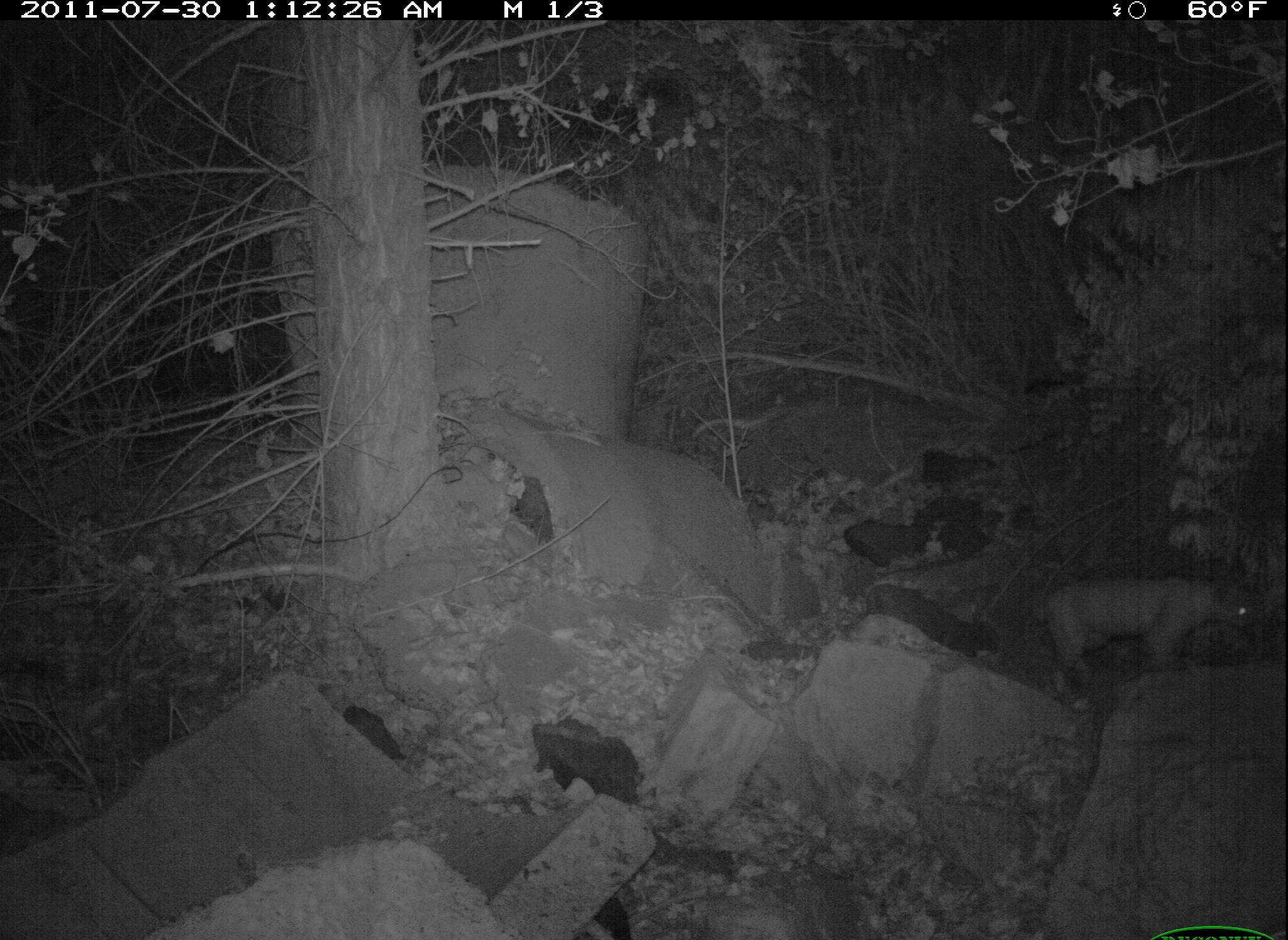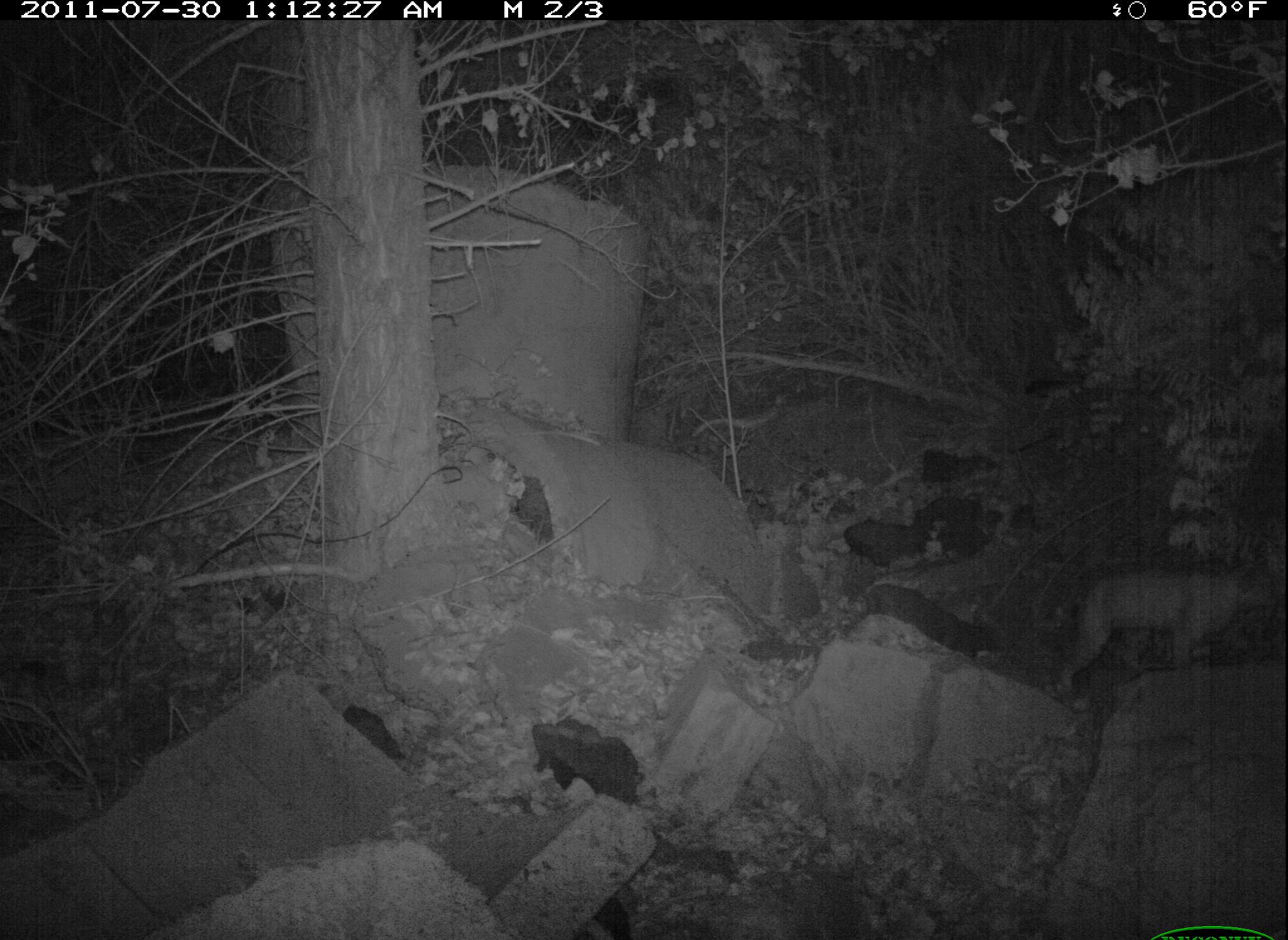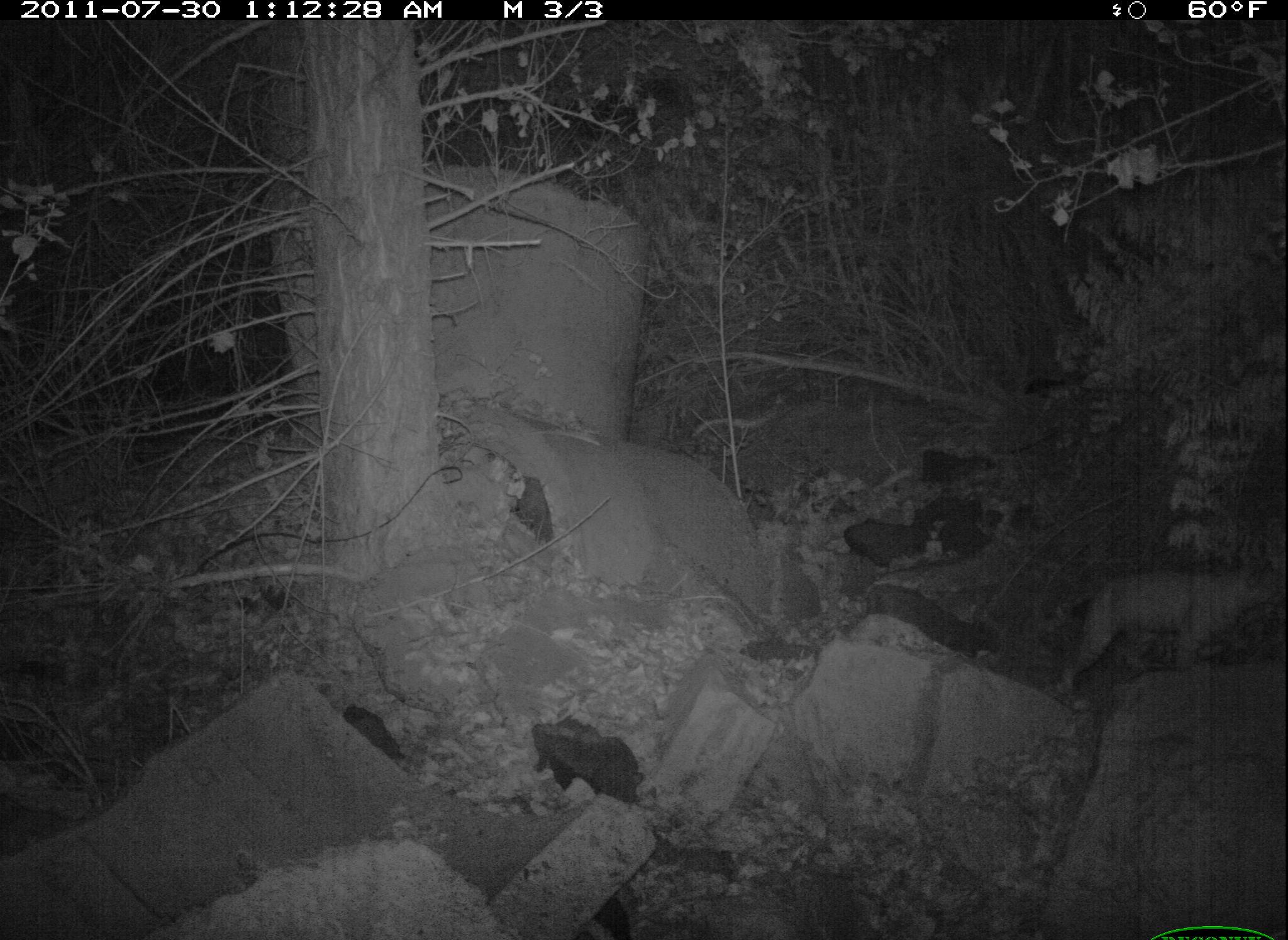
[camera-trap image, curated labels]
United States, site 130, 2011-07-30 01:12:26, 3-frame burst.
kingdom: Animalia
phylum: Chordata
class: Mammalia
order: Carnivora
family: Felidae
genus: Lynx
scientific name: Lynx rufus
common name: bobcat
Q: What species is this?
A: Bobcat (Lynx rufus).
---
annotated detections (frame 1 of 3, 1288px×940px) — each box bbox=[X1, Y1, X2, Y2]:
bobcat: bbox=[1042, 569, 1262, 689]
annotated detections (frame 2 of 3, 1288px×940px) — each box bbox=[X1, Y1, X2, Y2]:
bobcat: bbox=[1053, 562, 1280, 716]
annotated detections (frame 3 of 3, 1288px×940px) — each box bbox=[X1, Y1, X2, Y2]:
bobcat: bbox=[1055, 554, 1279, 695]